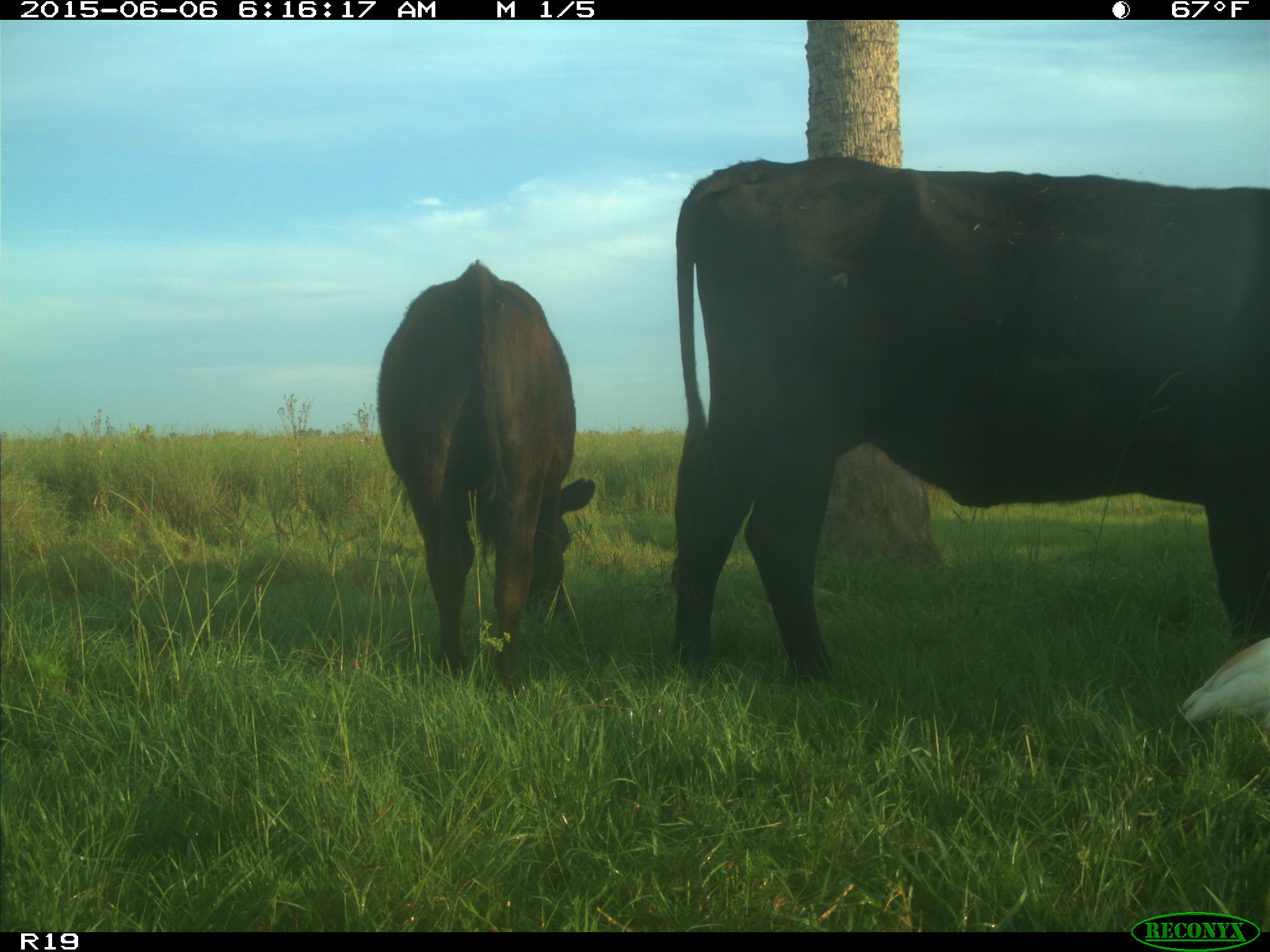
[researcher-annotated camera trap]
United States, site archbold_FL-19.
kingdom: Animalia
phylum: Chordata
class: Mammalia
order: Artiodactyla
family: Bovidae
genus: Bos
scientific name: Bos taurus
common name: domestic cow